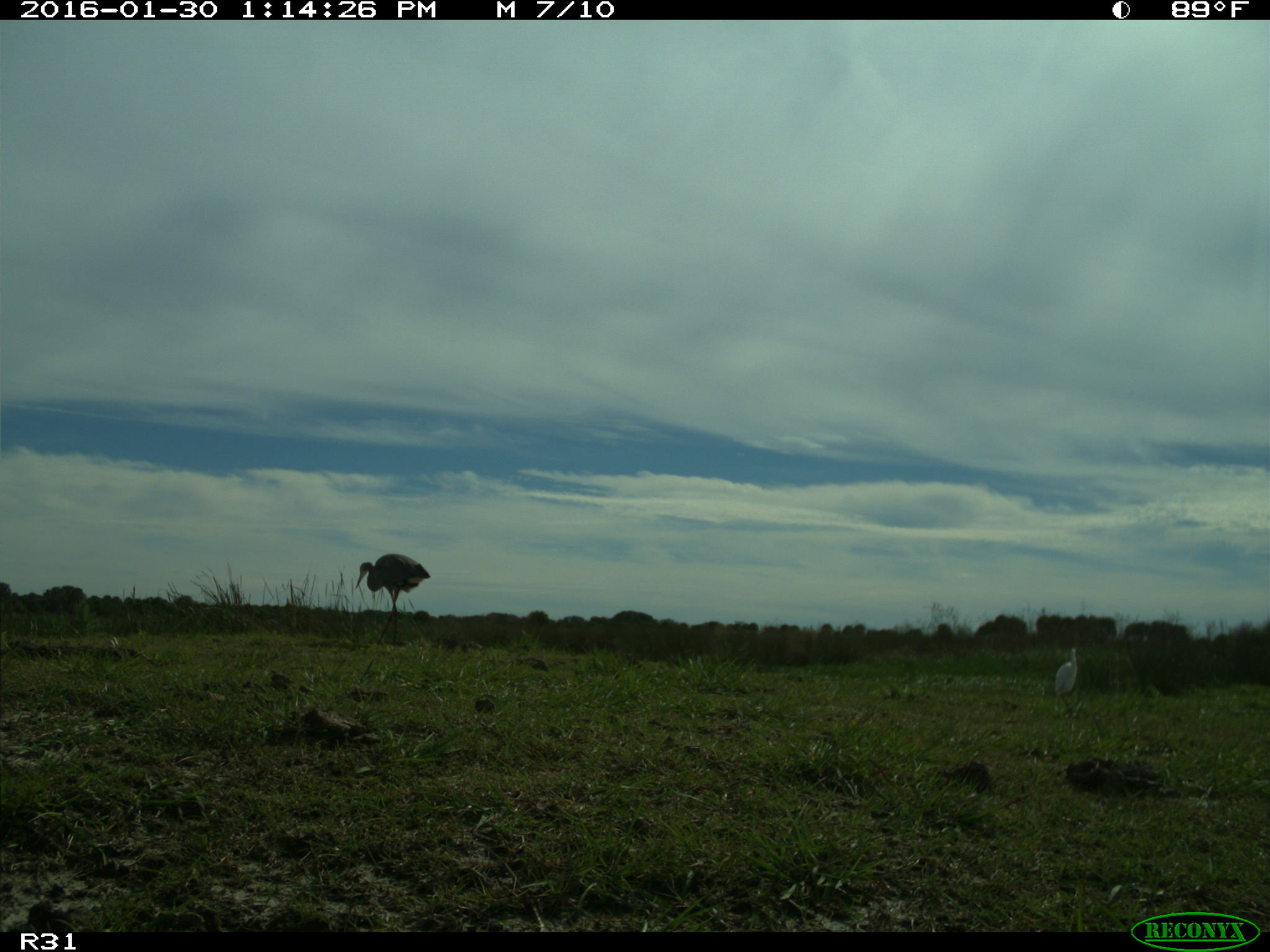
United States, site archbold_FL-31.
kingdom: Animalia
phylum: Chordata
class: Aves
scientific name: Aves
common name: birds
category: unidentified bird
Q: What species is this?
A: Unidentified bird (birds) (Aves).